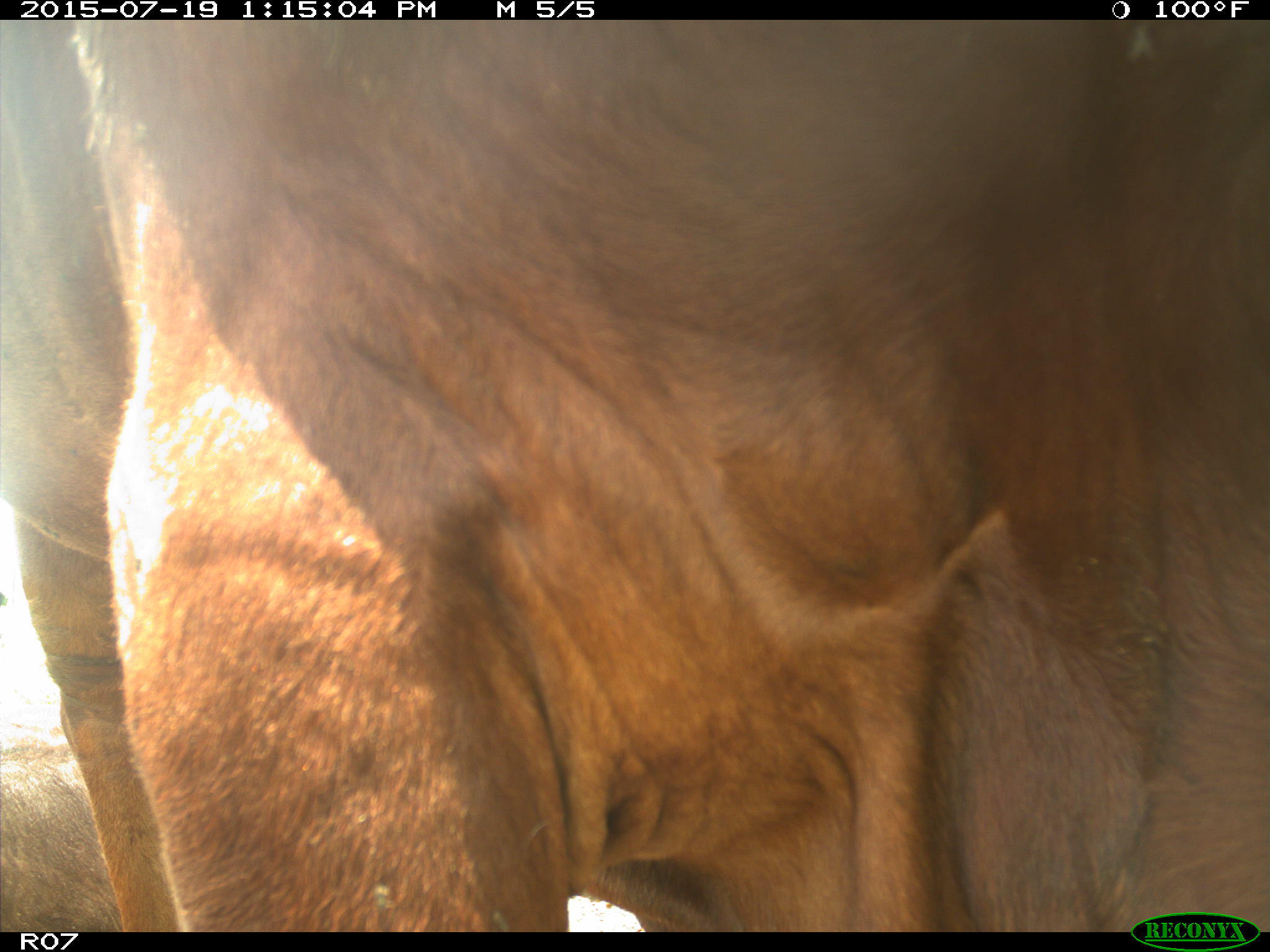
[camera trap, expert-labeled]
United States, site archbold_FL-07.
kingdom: Animalia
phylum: Chordata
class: Mammalia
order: Artiodactyla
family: Bovidae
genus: Bos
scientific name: Bos taurus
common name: domestic cow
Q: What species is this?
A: Bos taurus (domestic cow).